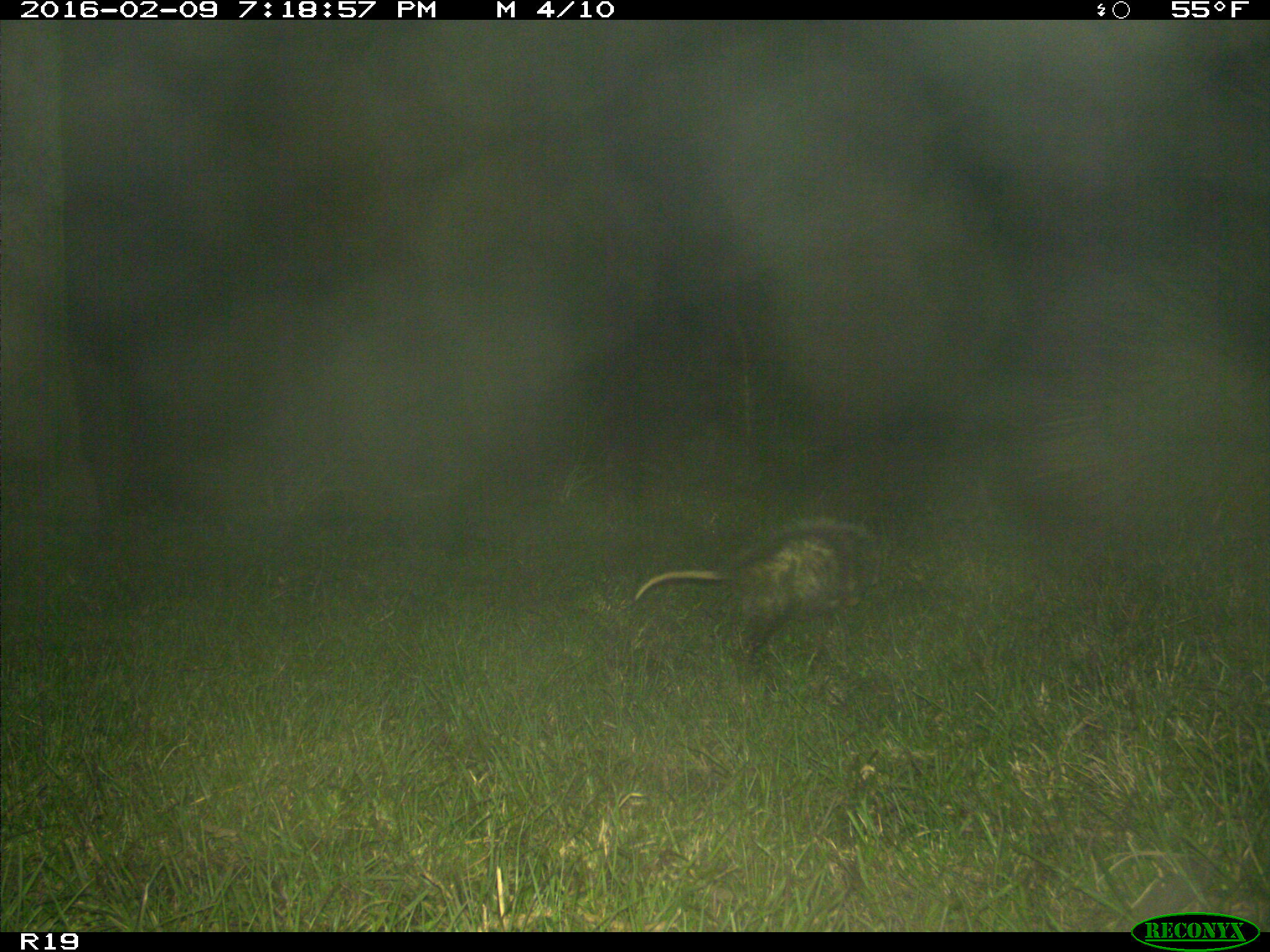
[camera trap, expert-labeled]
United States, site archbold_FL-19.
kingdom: Animalia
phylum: Chordata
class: Mammalia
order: Didelphimorphia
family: Didelphidae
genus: Didelphis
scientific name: Didelphis virginiana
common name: virginia opossum